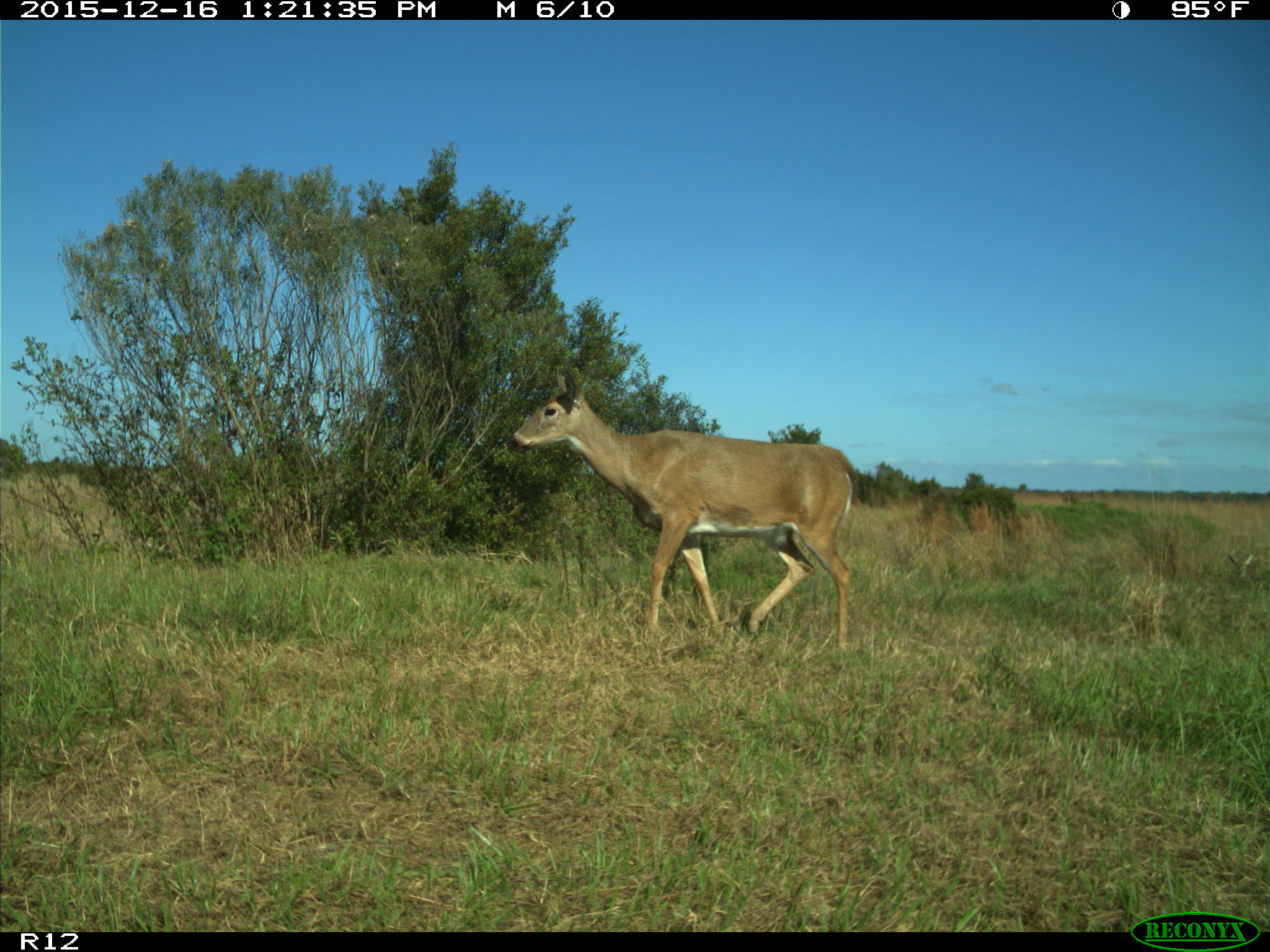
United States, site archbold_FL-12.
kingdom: Animalia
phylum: Chordata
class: Mammalia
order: Artiodactyla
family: Cervidae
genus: Odocoileus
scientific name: Odocoileus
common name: deer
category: unidentified deer